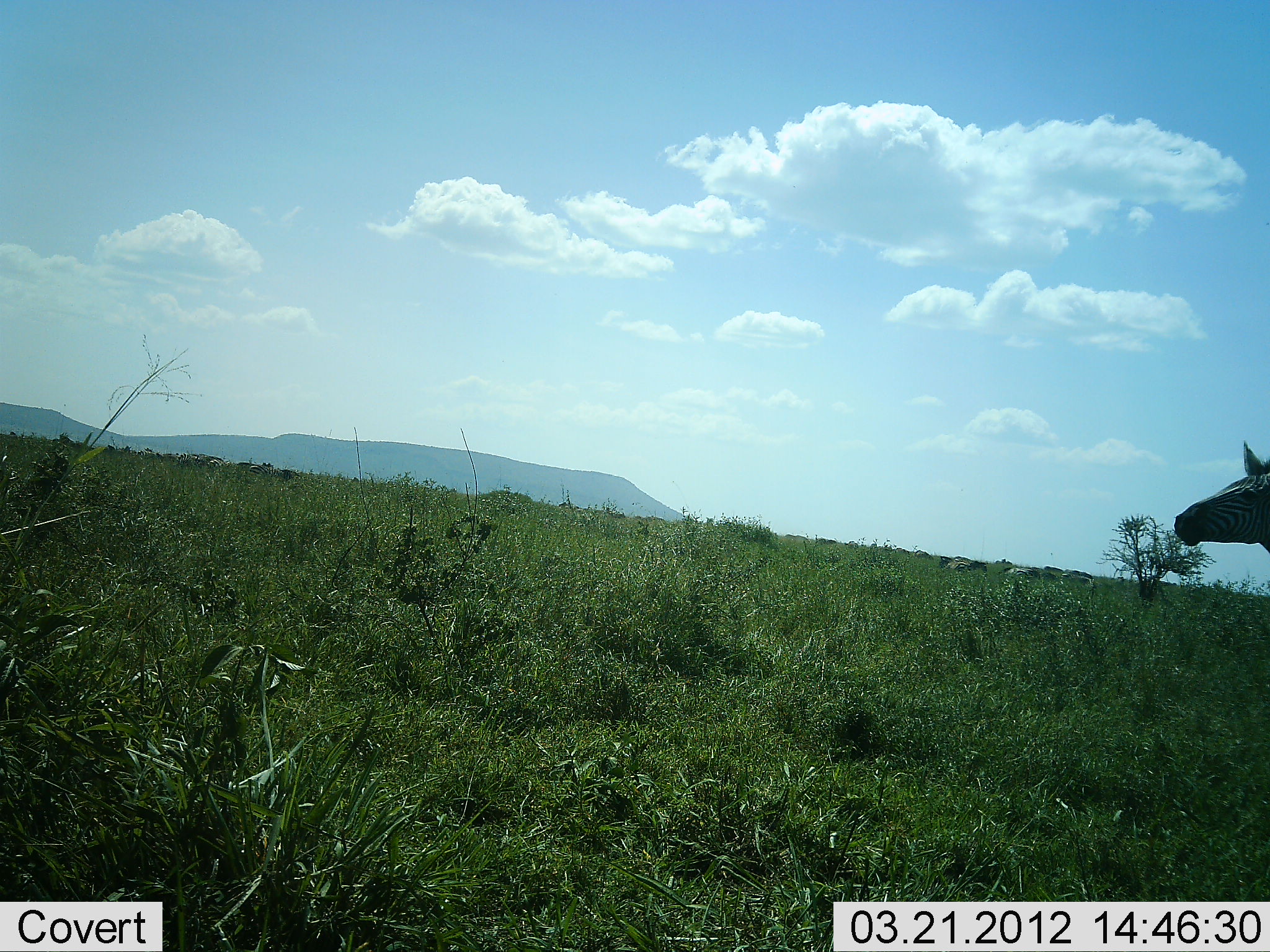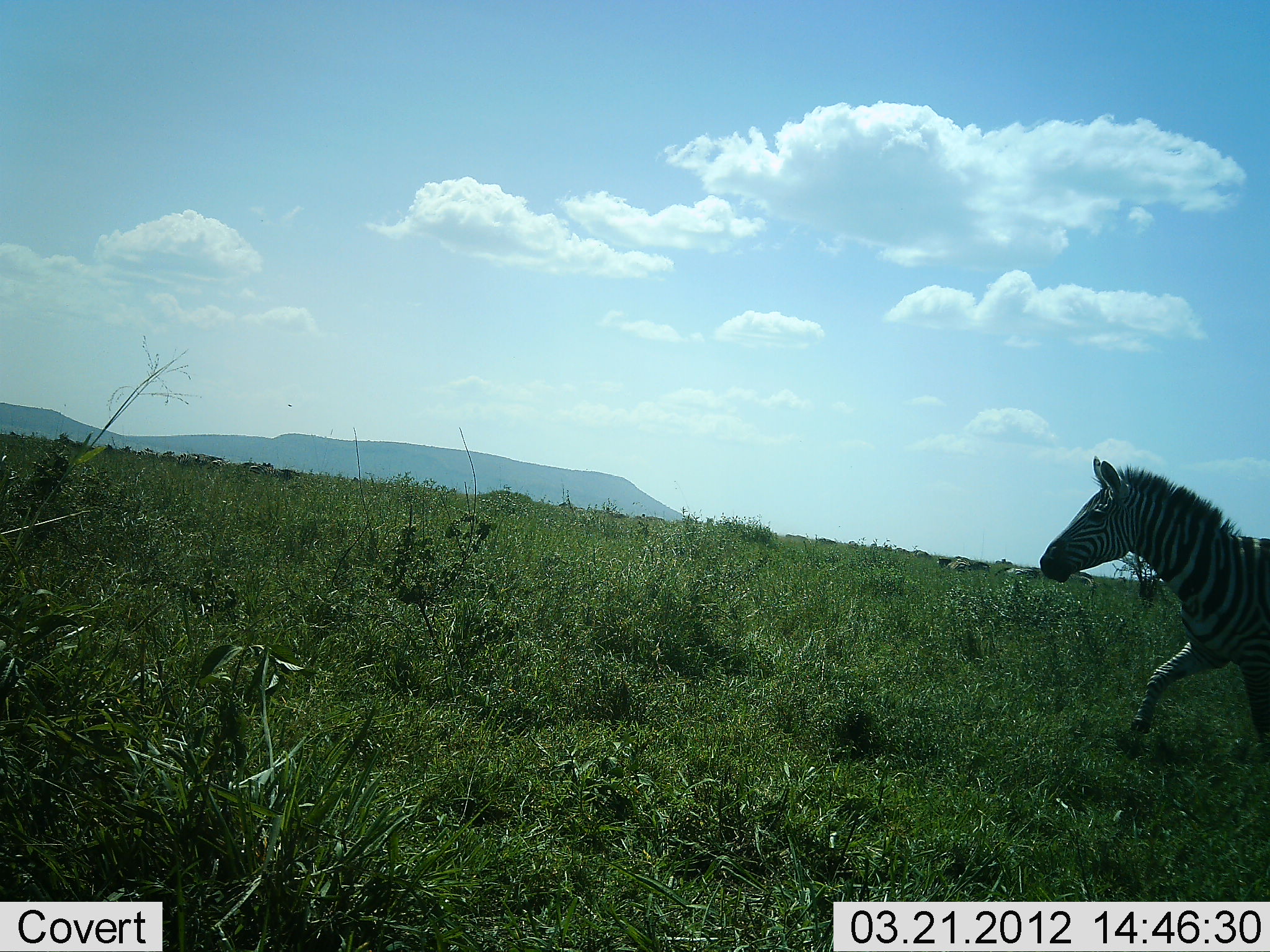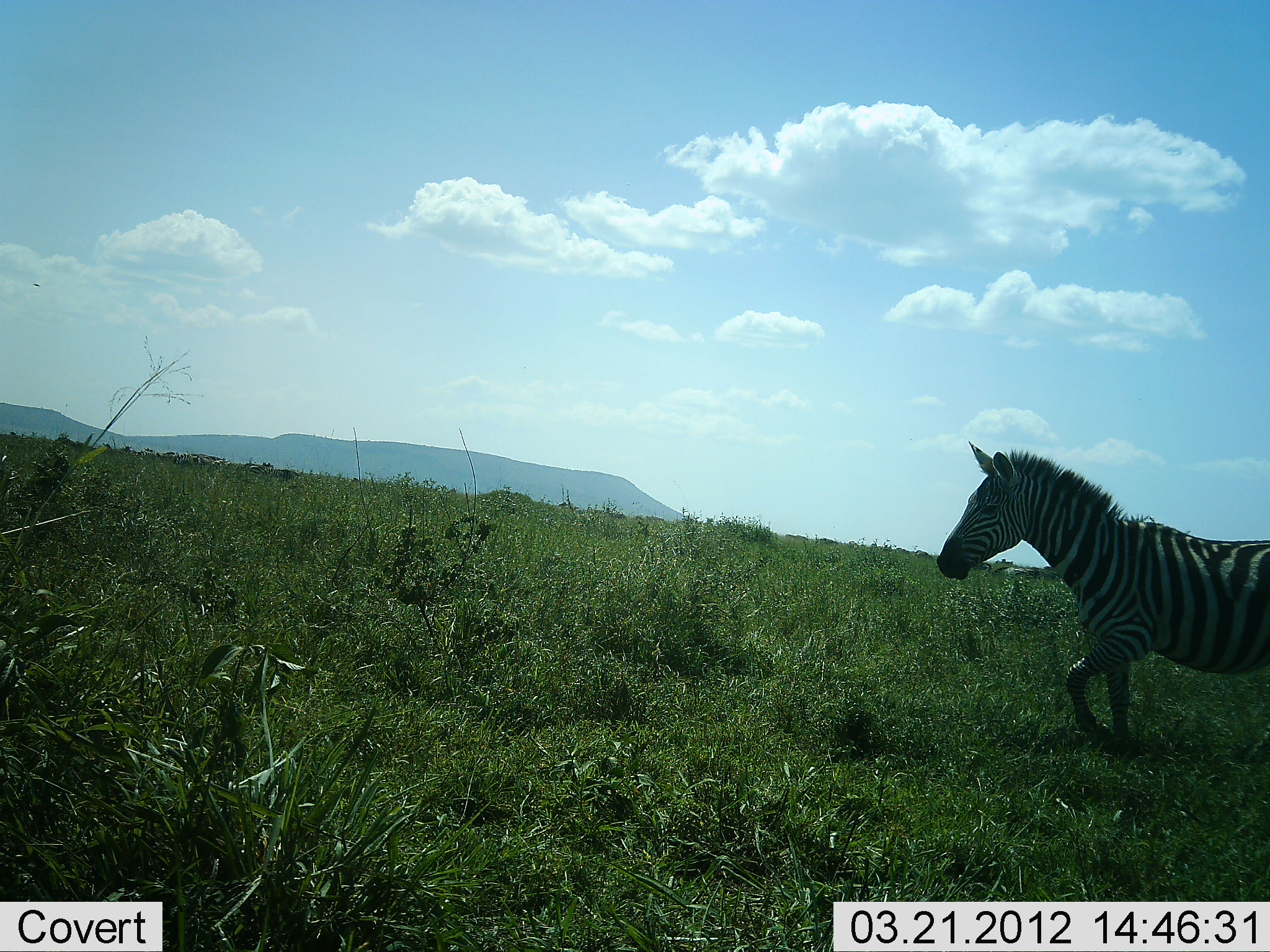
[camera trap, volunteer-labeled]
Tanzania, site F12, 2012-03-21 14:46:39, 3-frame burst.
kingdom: Animalia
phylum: Chordata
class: Mammalia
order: Perissodactyla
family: Equidae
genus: Equus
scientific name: Equus quagga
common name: plains zebra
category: zebra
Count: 1.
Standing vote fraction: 0%.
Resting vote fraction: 0%.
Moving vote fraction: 100%.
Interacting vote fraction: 0%.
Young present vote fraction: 0%.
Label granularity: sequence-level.